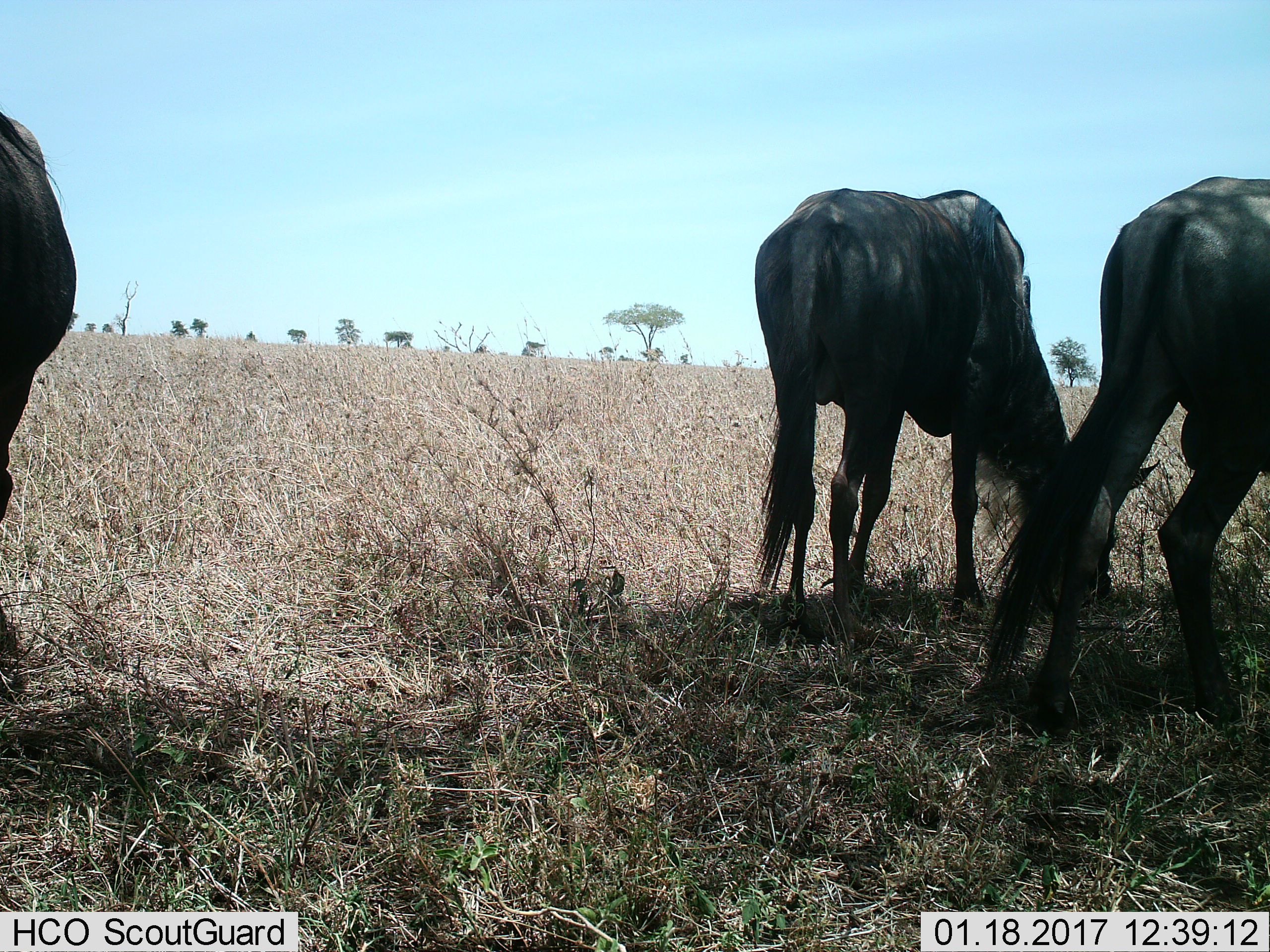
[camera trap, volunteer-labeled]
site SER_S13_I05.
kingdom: Animalia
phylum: Chordata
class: Mammalia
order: Artiodactyla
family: Bovidae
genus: Connochaetes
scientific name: Connochaetes taurinus taurinus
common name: blue wildebeest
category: wildebeestblue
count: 3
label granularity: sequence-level